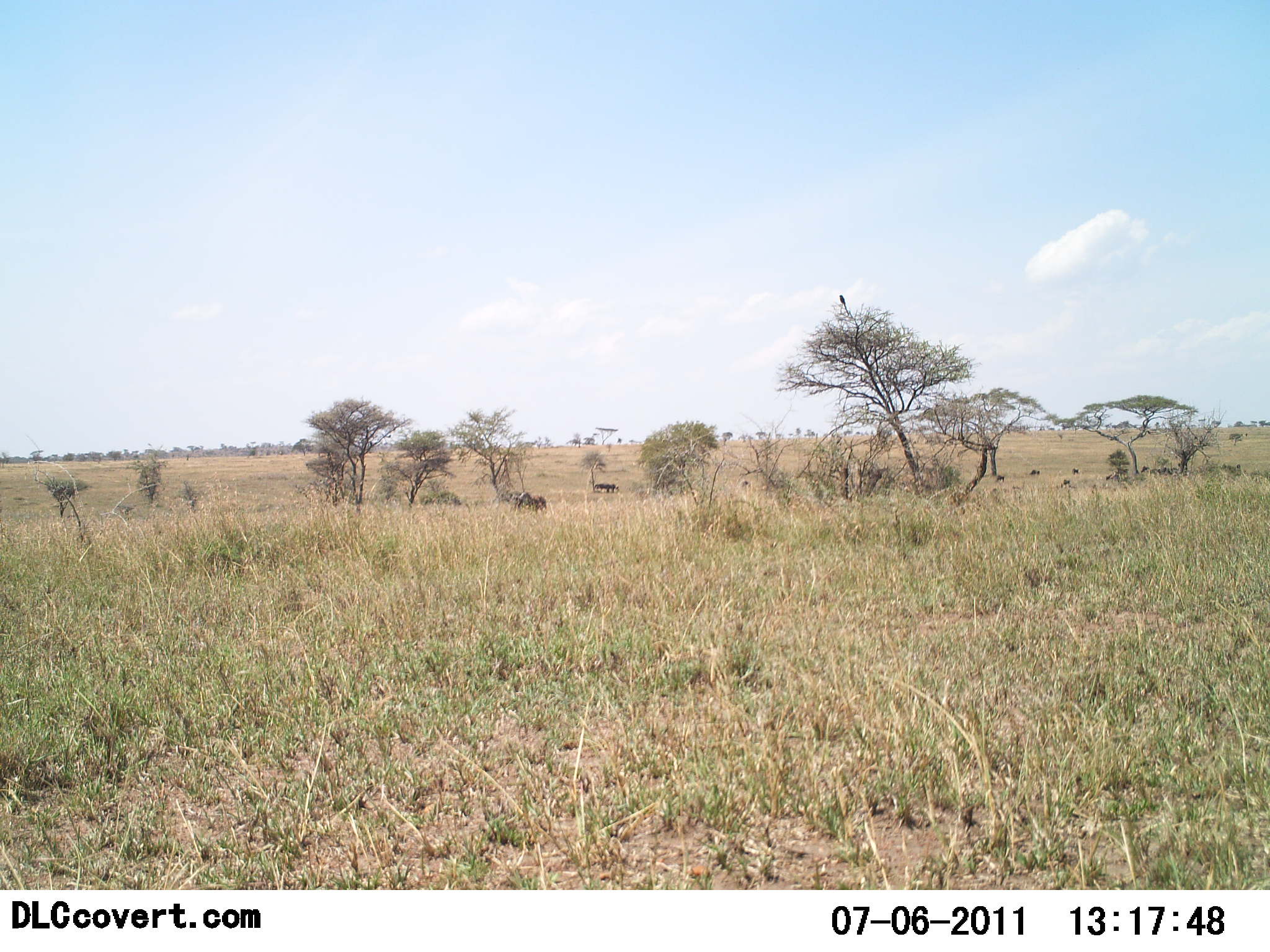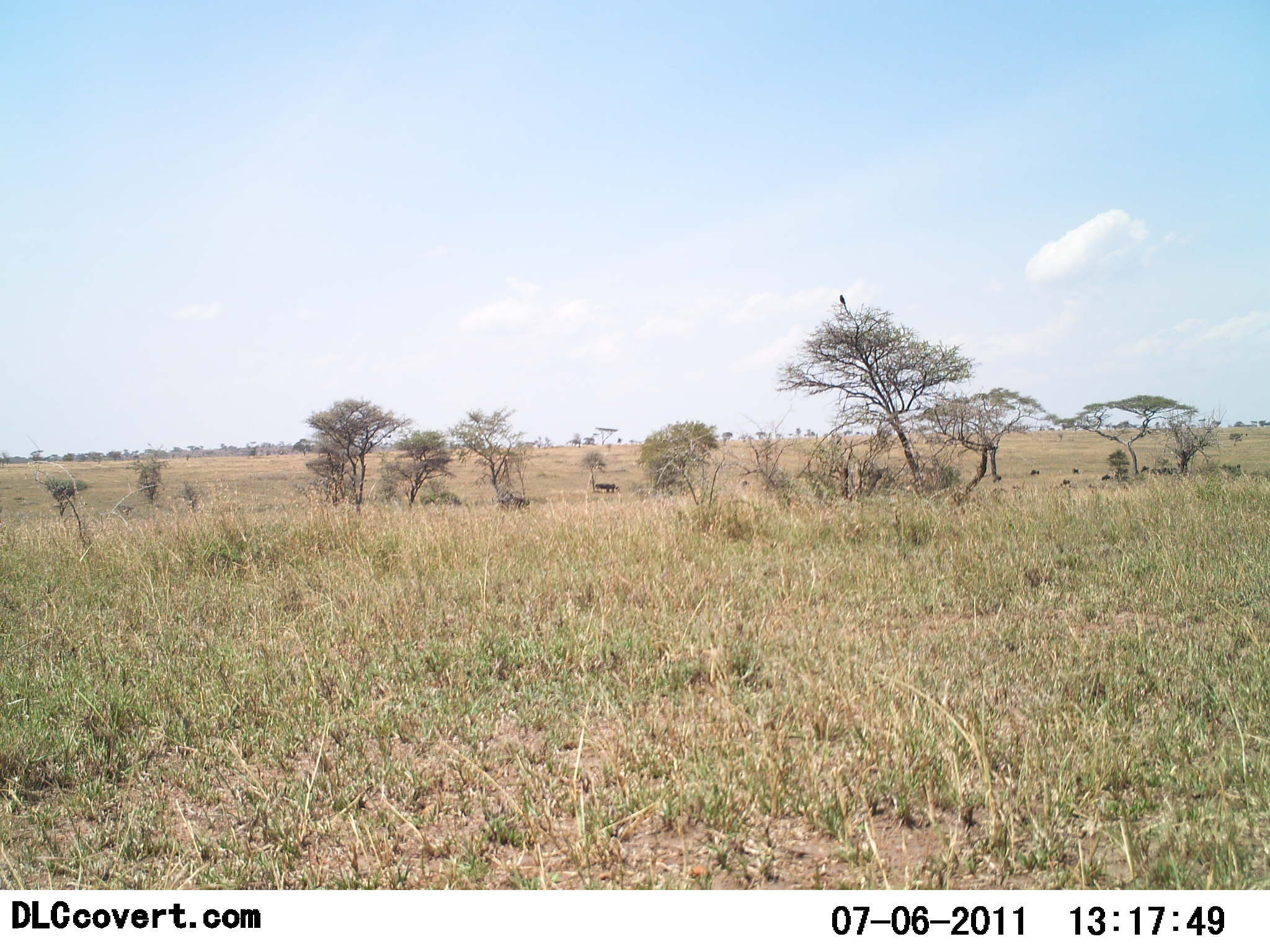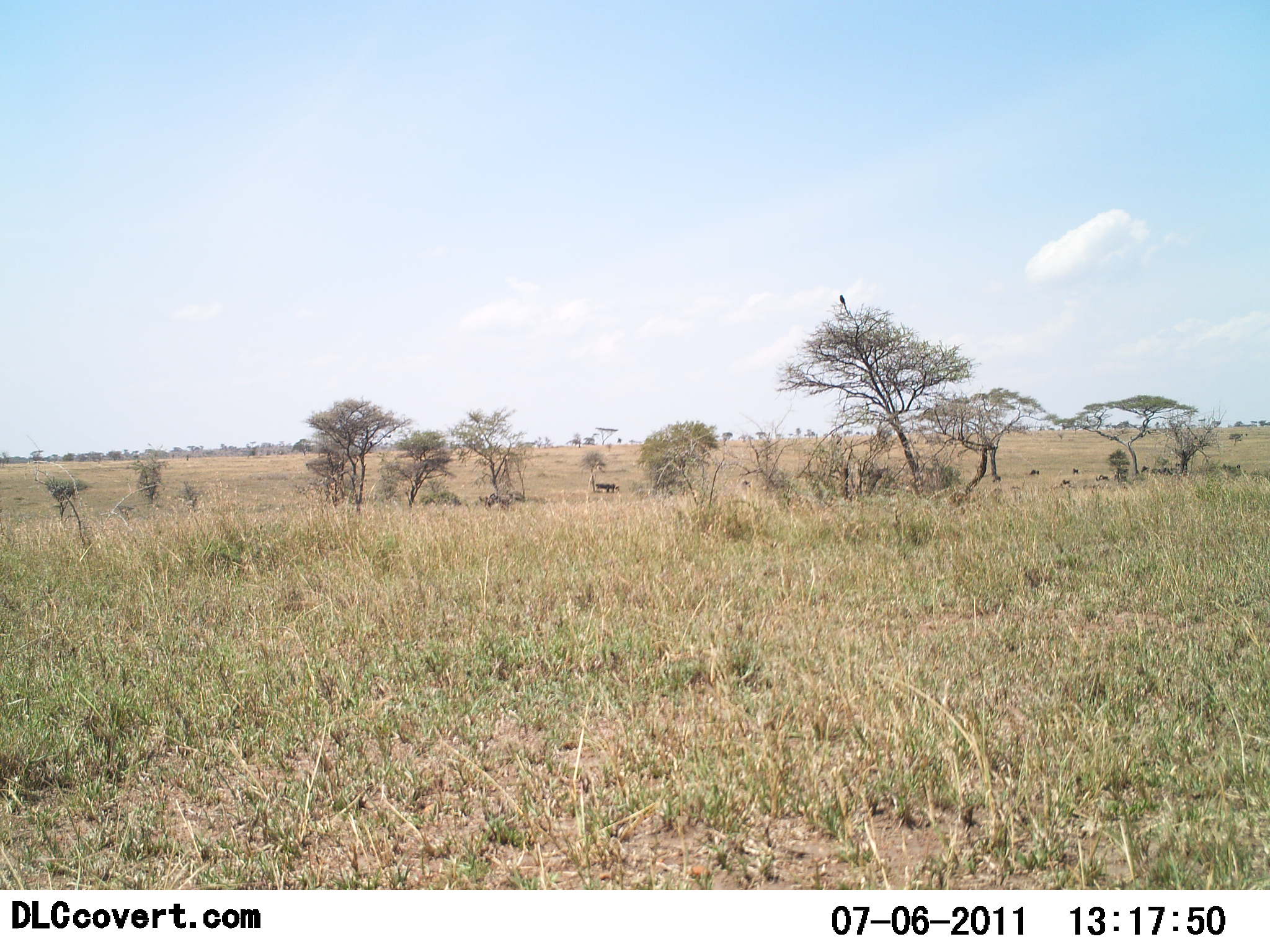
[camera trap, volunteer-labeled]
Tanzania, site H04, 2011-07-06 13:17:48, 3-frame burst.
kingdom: Animalia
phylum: Chordata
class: Mammalia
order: Artiodactyla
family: Bovidae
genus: Connochaetes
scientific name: Connochaetes taurinus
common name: blue wildebeest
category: wildebeest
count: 3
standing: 0%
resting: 0%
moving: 100%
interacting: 0%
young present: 0%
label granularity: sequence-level